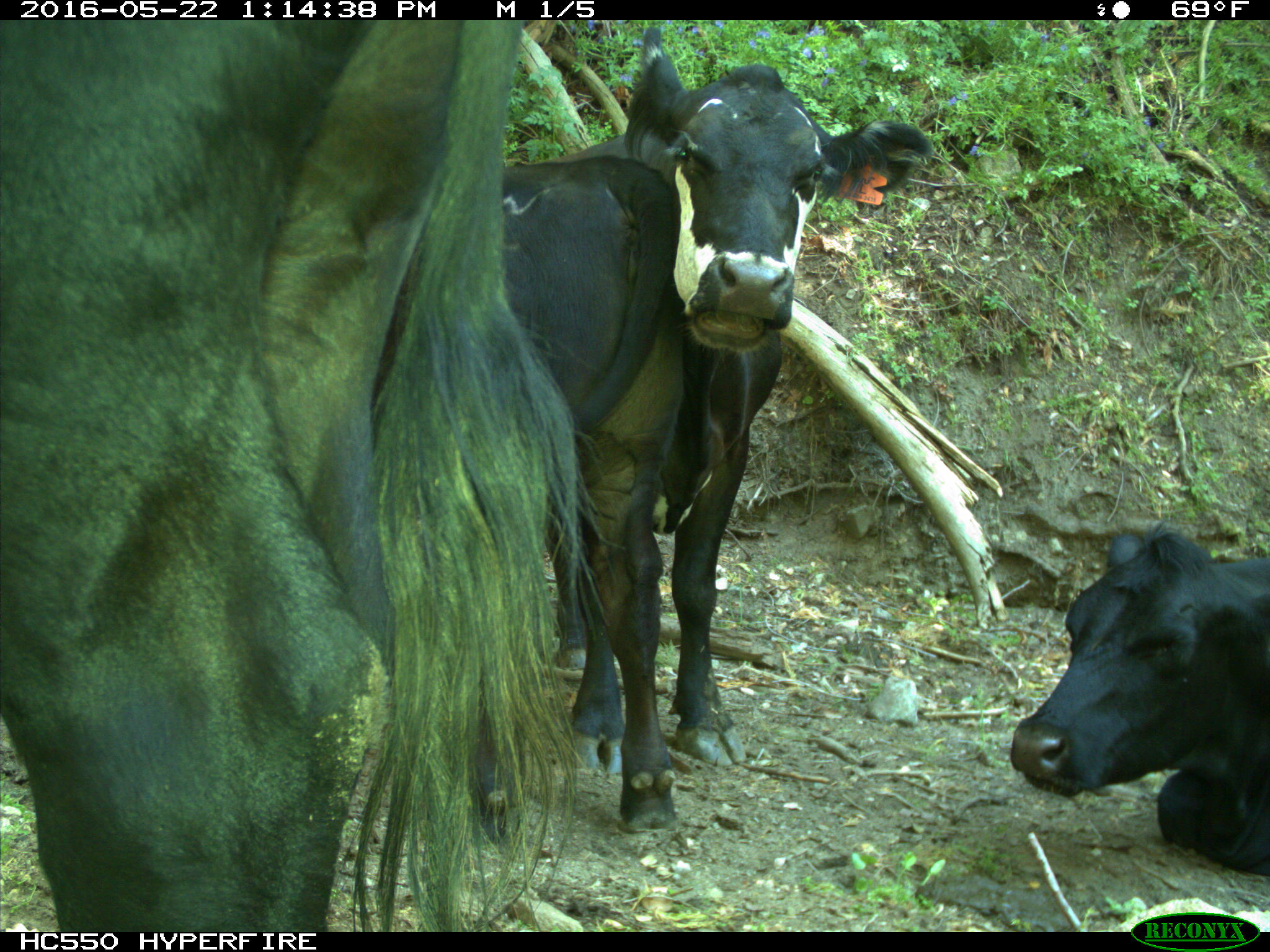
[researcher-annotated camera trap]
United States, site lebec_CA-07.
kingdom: Animalia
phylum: Chordata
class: Mammalia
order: Artiodactyla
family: Bovidae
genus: Bos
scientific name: Bos taurus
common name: domestic cow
Bos taurus (domestic cow).